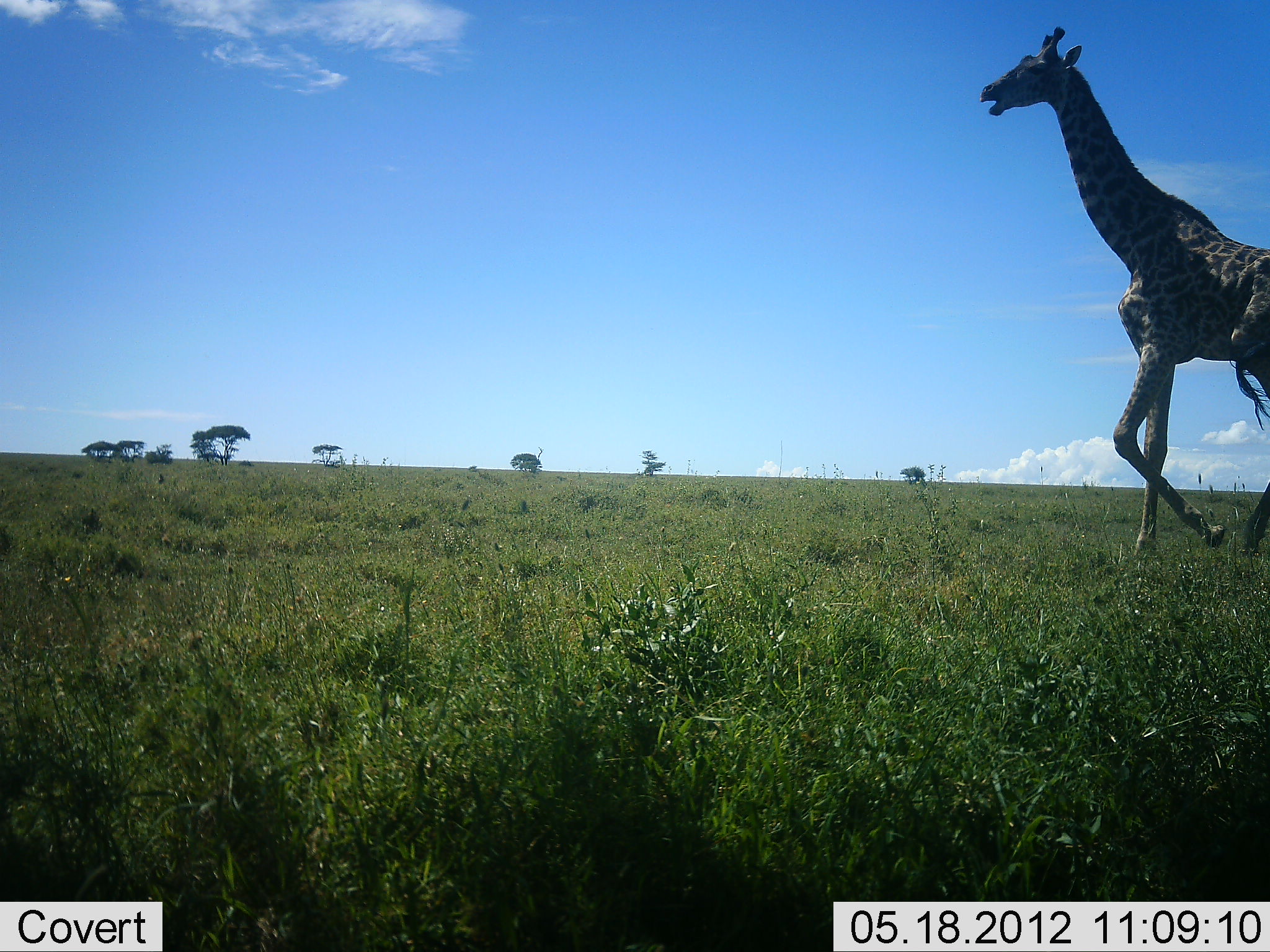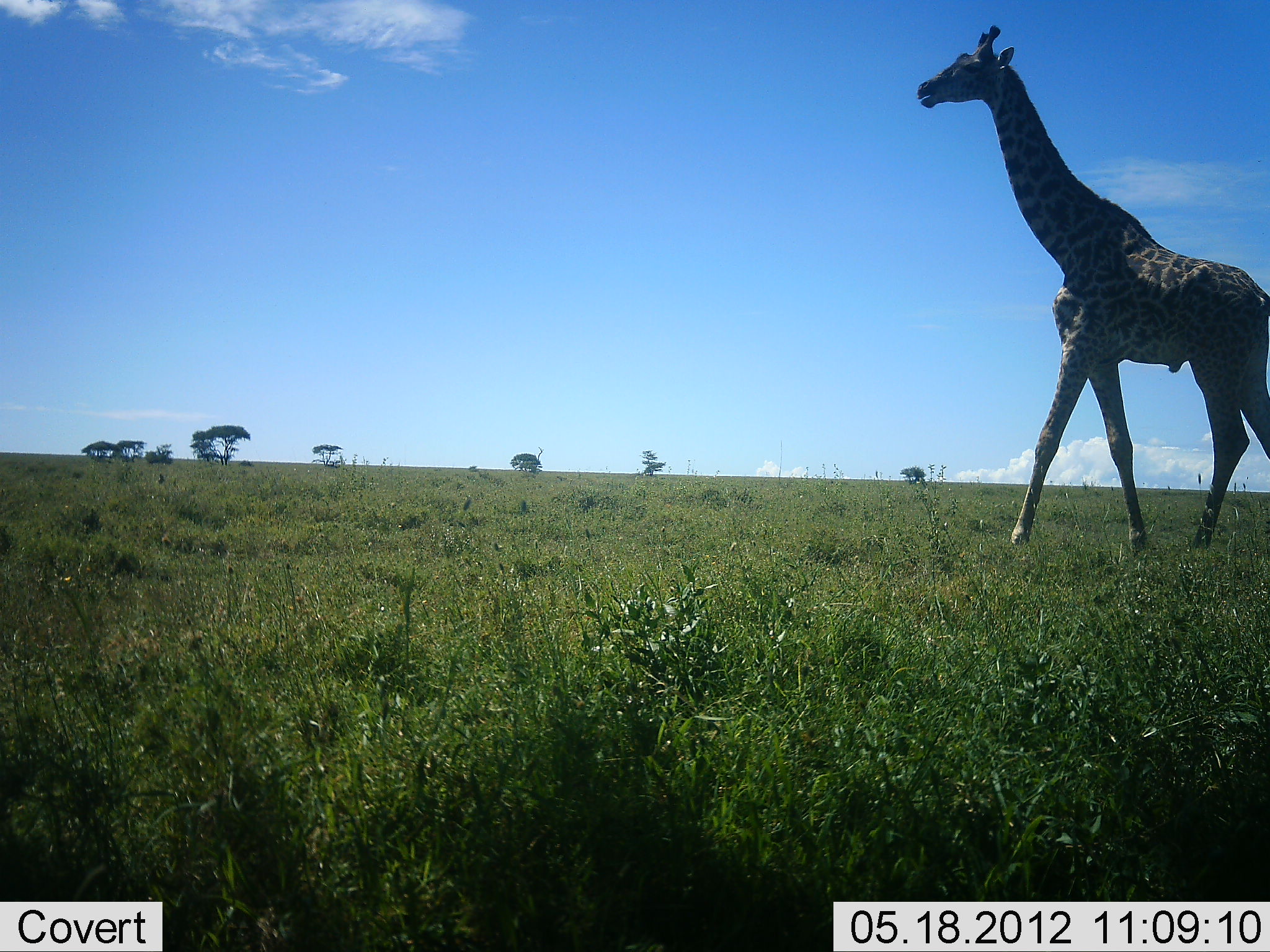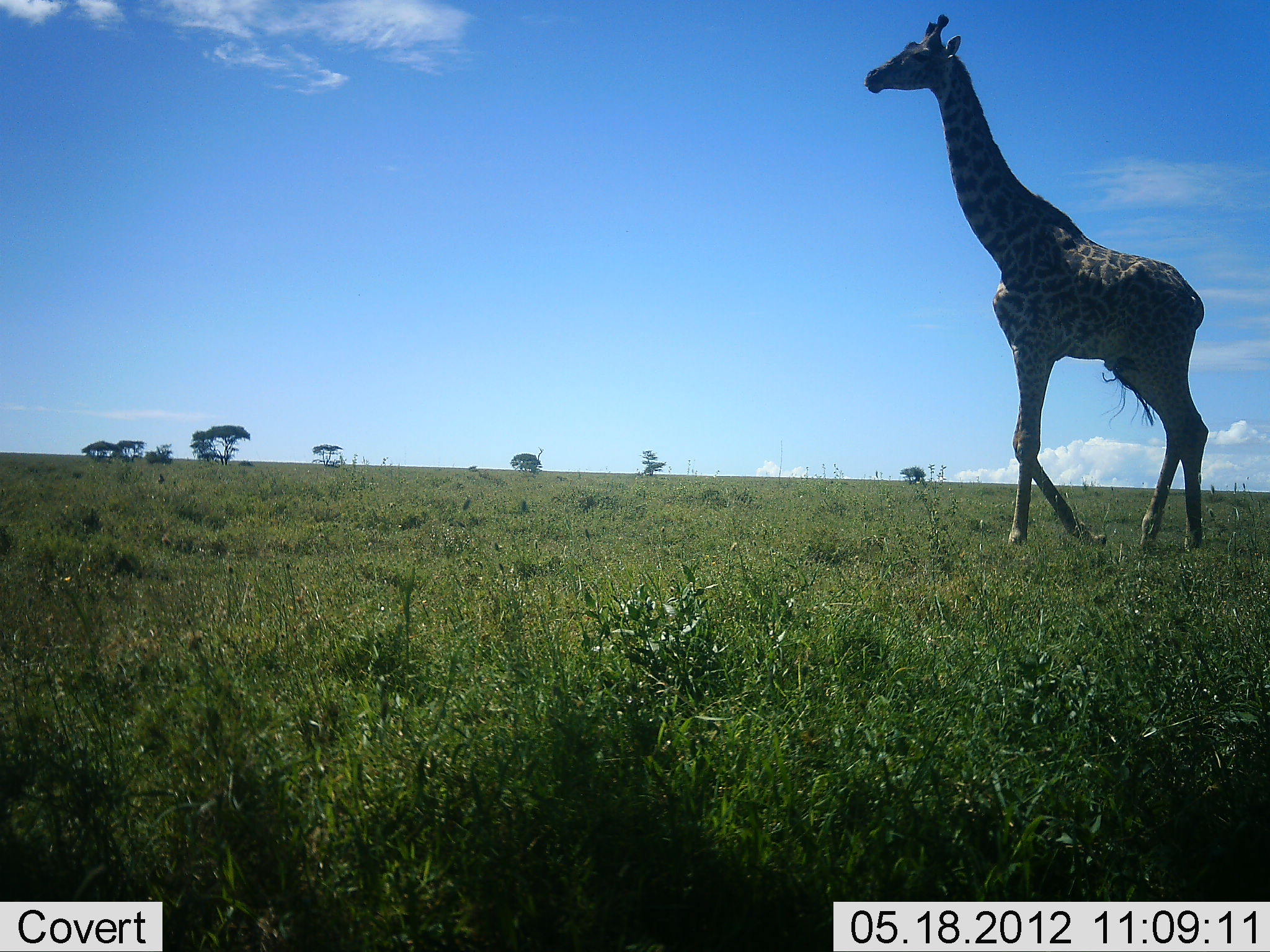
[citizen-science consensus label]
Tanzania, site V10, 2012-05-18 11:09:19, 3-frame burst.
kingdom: Animalia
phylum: Chordata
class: Mammalia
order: Artiodactyla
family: Giraffidae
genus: Giraffa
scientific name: Giraffa camelopardalis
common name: giraffe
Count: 1.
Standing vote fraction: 10%.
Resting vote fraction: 0%.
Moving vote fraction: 100%.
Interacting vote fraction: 0%.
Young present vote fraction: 0%.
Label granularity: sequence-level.